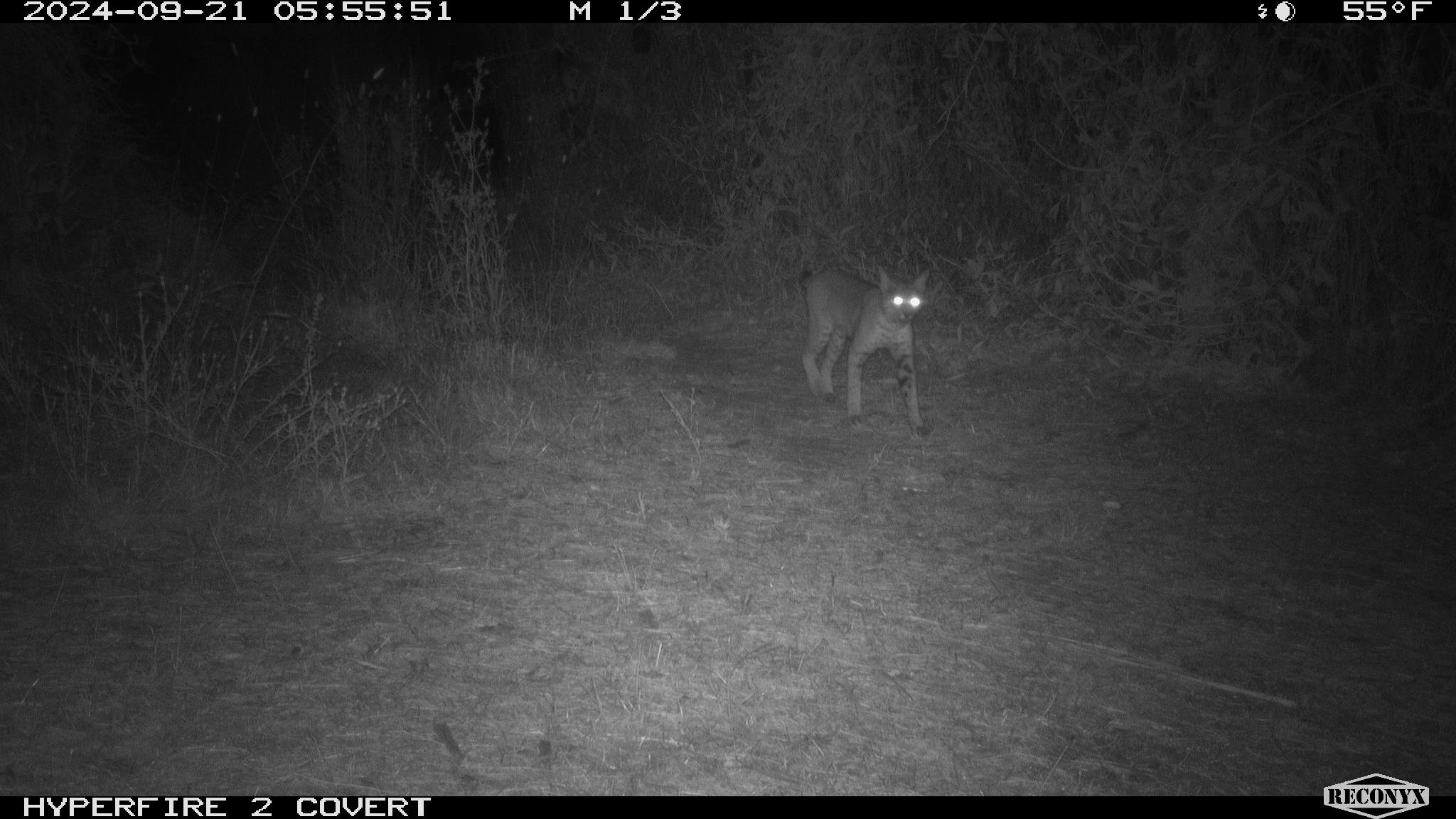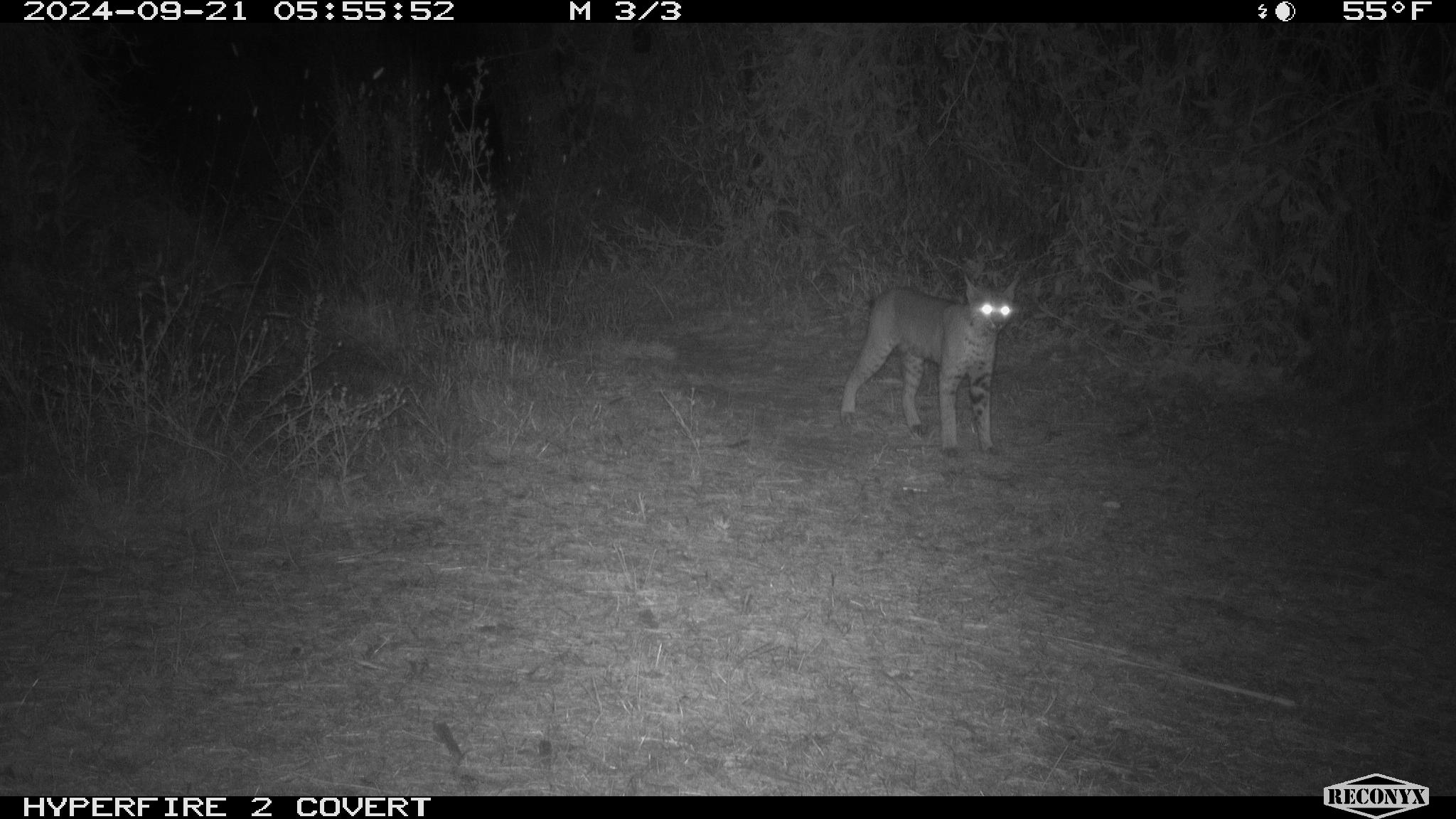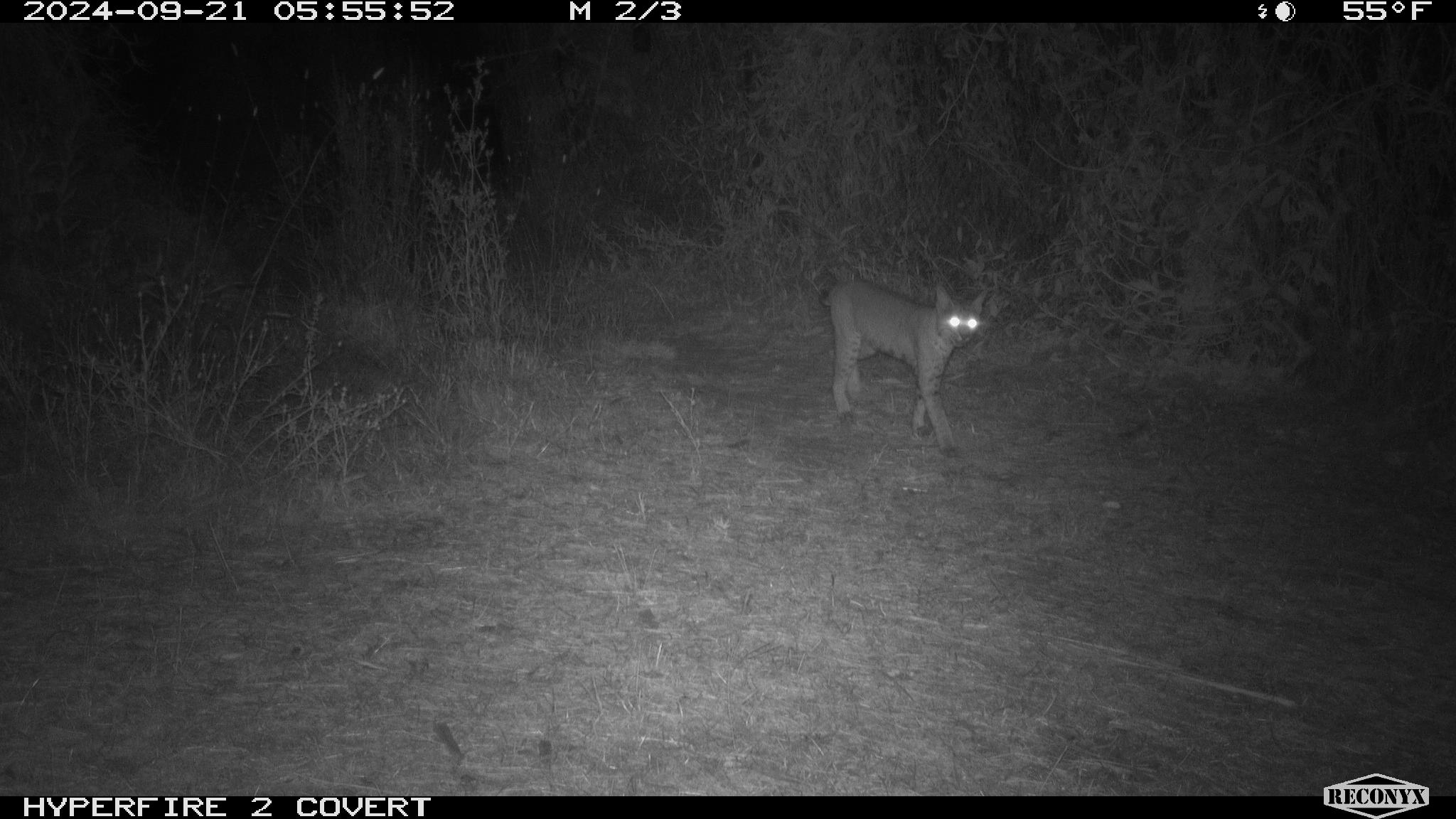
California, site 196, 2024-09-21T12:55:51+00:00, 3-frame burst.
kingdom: Animalia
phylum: Chordata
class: Mammalia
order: Carnivora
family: Felidae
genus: Lynx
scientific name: Lynx rufus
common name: bobcat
Bobcat (Lynx rufus).